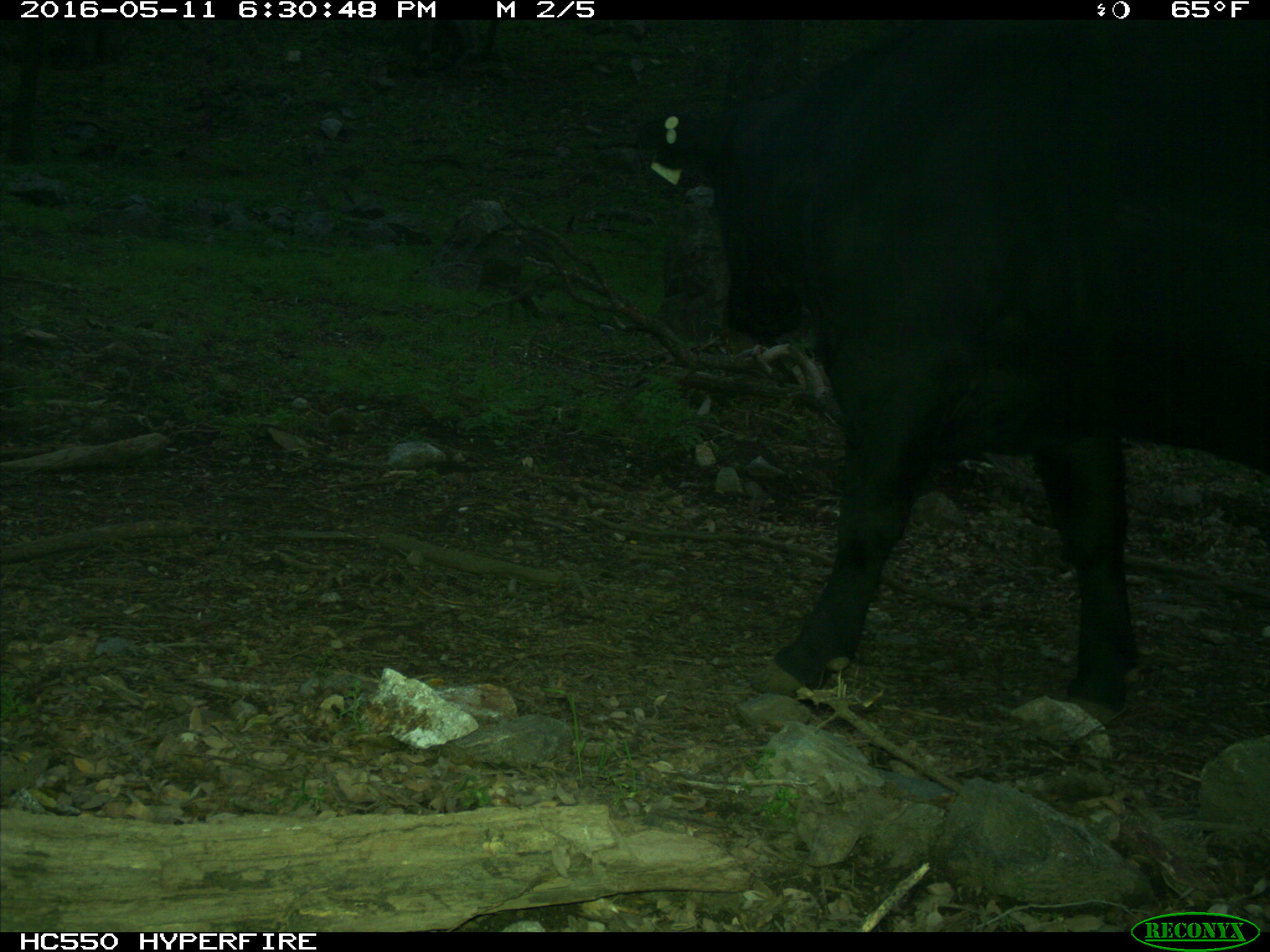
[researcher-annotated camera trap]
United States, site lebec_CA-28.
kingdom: Animalia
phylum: Chordata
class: Mammalia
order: Artiodactyla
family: Bovidae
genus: Bos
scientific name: Bos taurus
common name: domestic cow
Bos taurus (domestic cow).